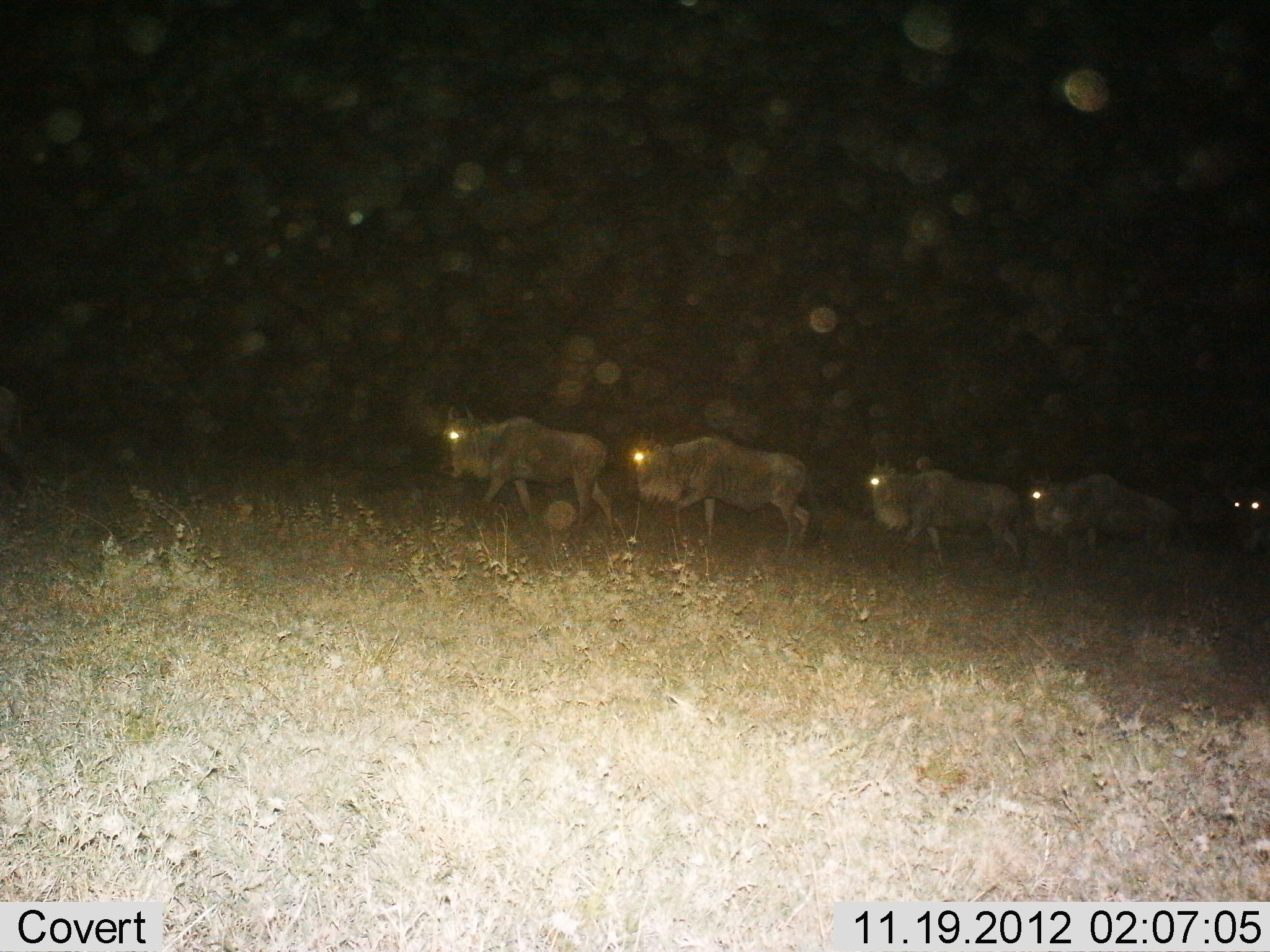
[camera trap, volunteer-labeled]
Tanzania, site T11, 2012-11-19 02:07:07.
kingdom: Animalia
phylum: Chordata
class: Mammalia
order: Artiodactyla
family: Bovidae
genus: Connochaetes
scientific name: Connochaetes taurinus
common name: blue wildebeest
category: wildebeest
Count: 5.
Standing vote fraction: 0%.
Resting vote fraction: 0%.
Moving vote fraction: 100%.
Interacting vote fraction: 0%.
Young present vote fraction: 0%.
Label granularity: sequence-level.